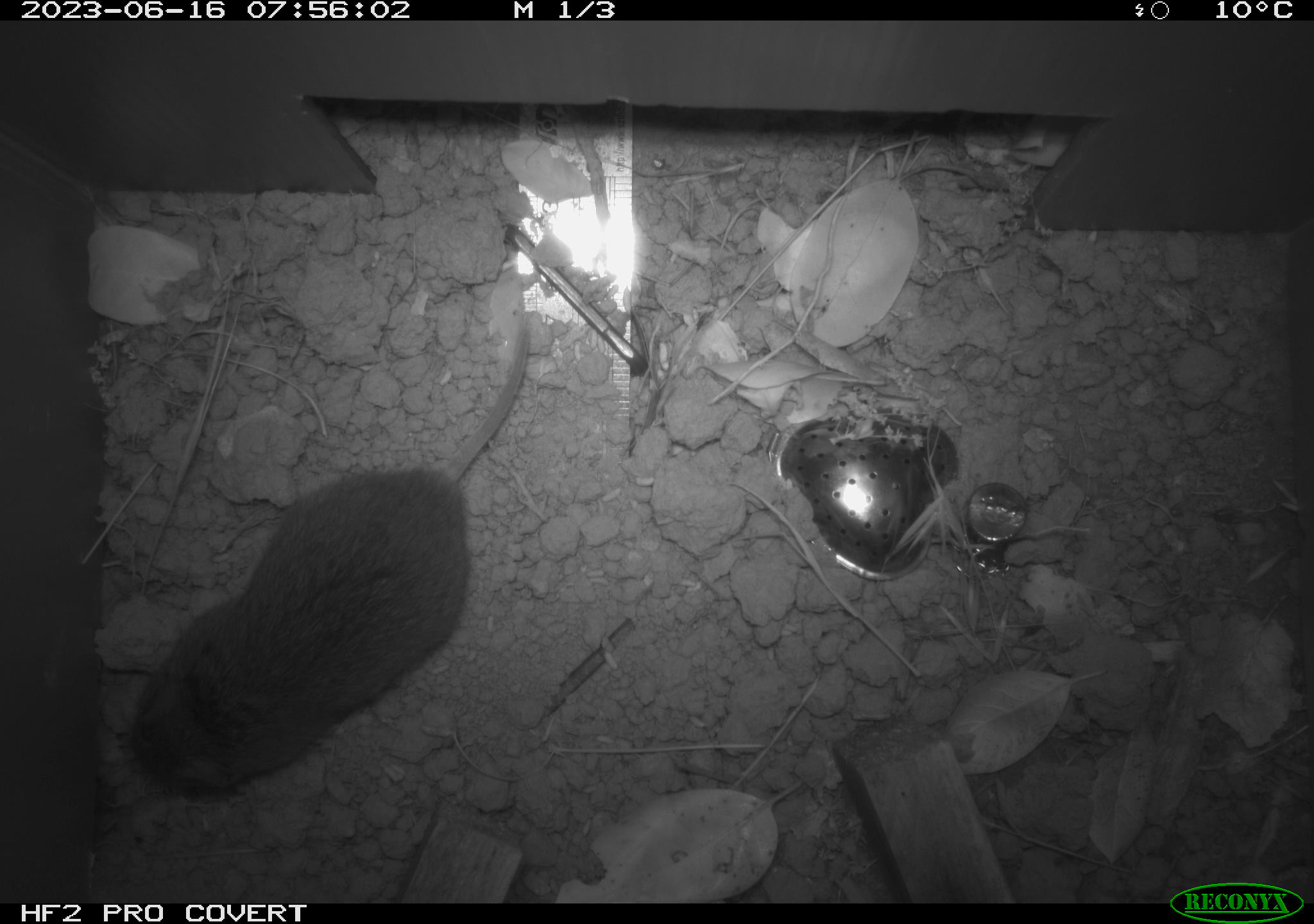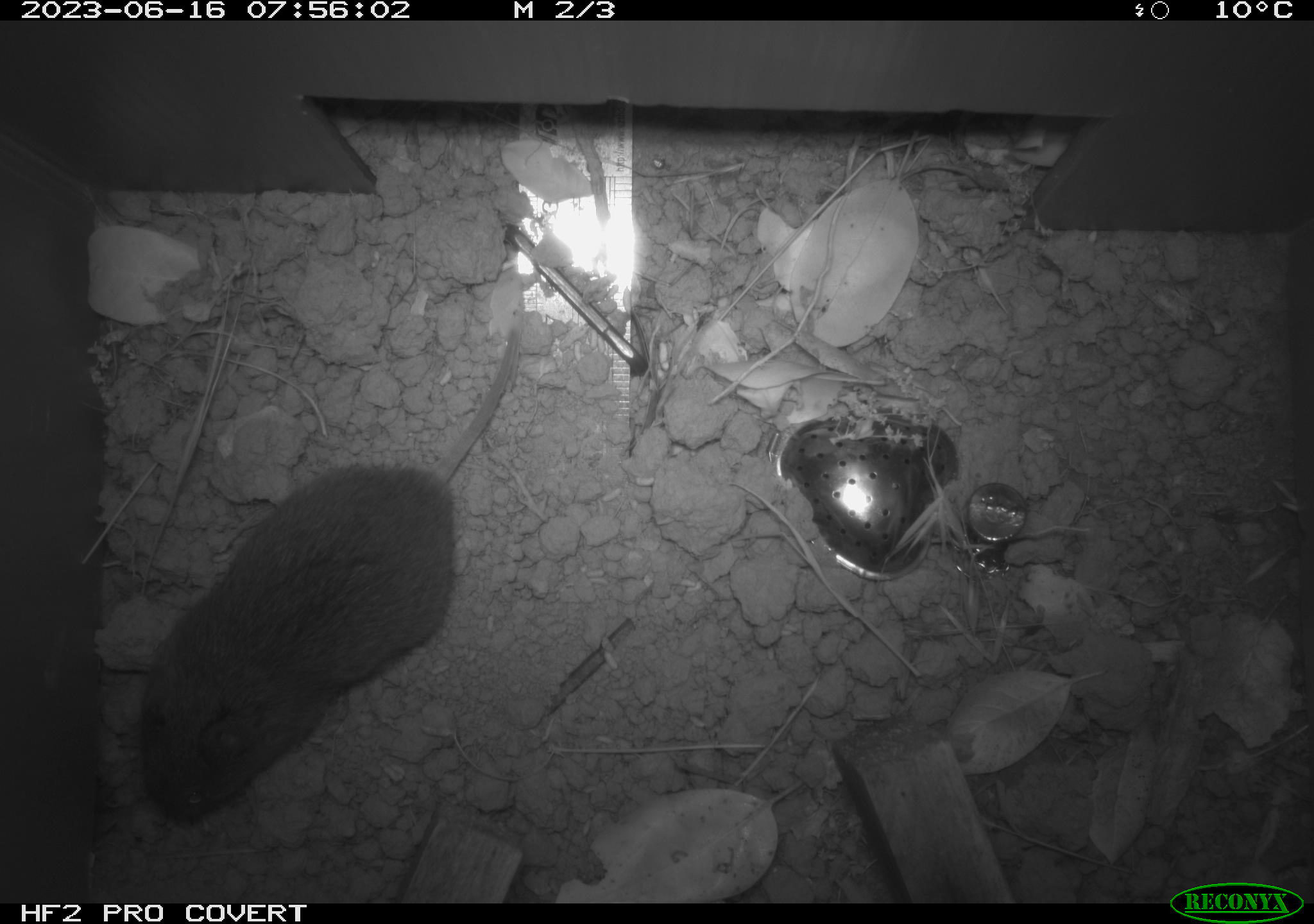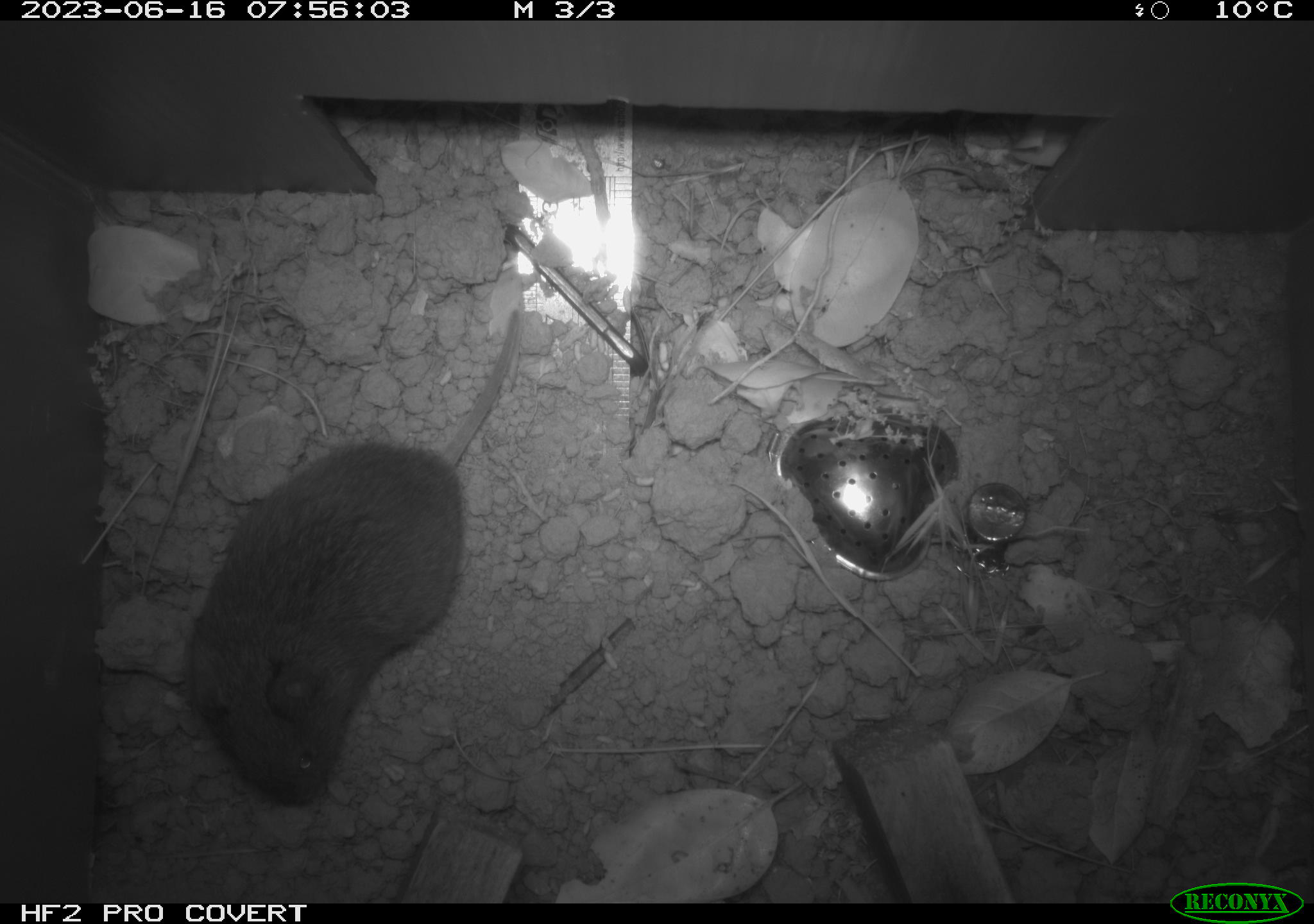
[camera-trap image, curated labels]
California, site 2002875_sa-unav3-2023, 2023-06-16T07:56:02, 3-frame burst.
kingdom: Animalia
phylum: Chordata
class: Mammalia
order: Rodentia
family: Cricetidae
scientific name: Arvicolinae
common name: voles, lemmings, and muskrats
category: arvicolinae subfamily